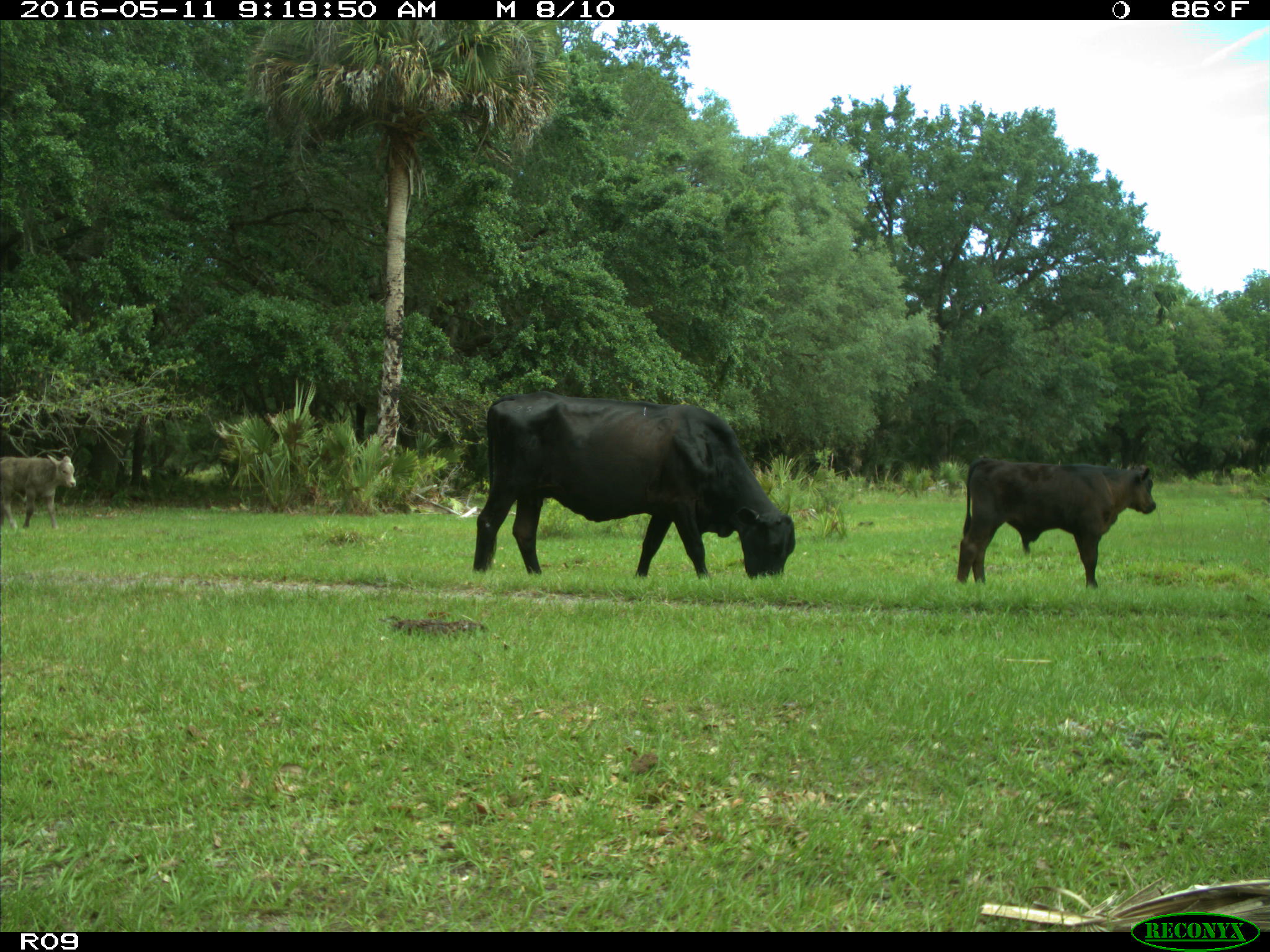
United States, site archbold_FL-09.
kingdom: Animalia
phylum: Chordata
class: Mammalia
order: Artiodactyla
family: Bovidae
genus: Bos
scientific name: Bos taurus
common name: domestic cow